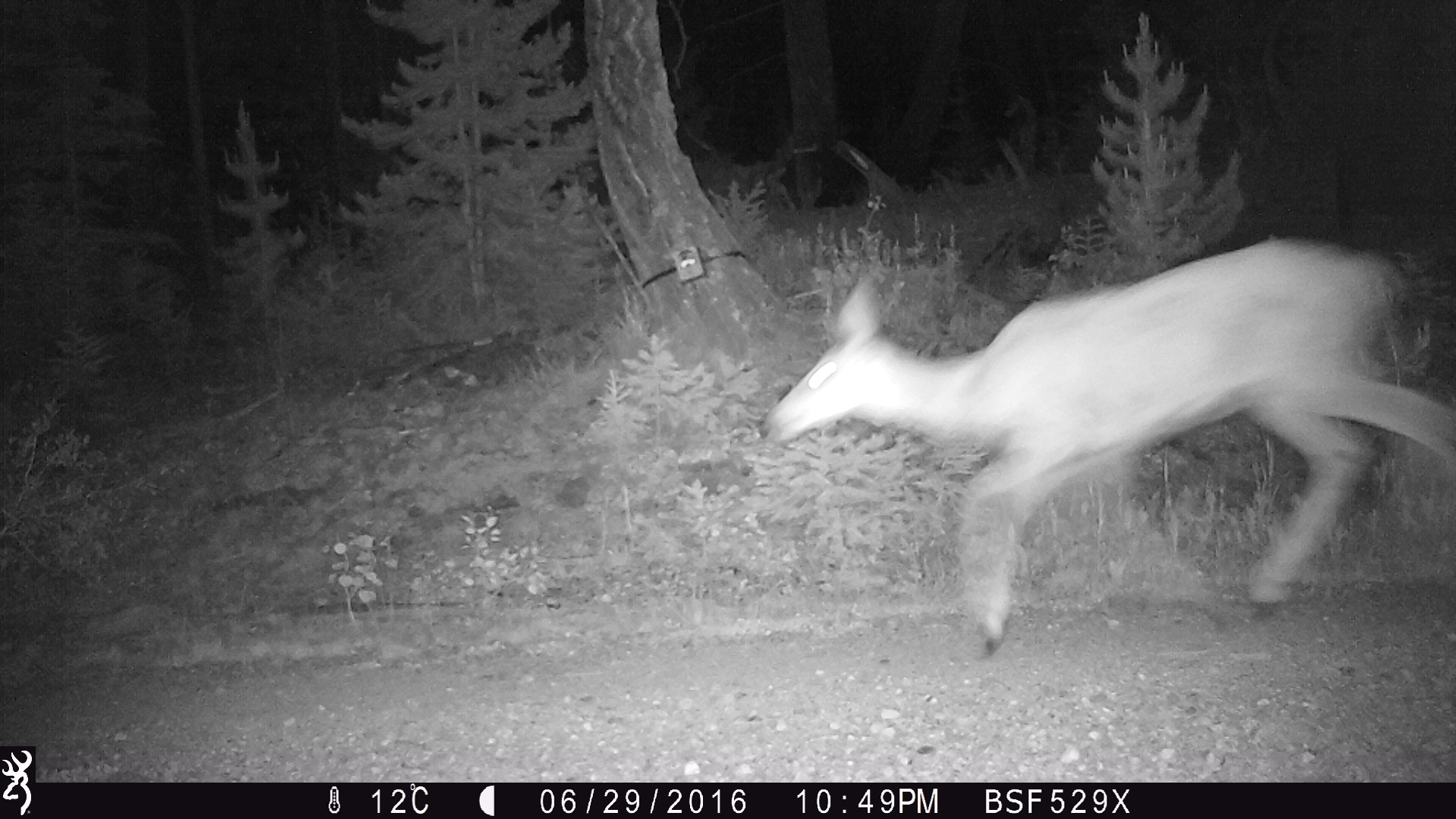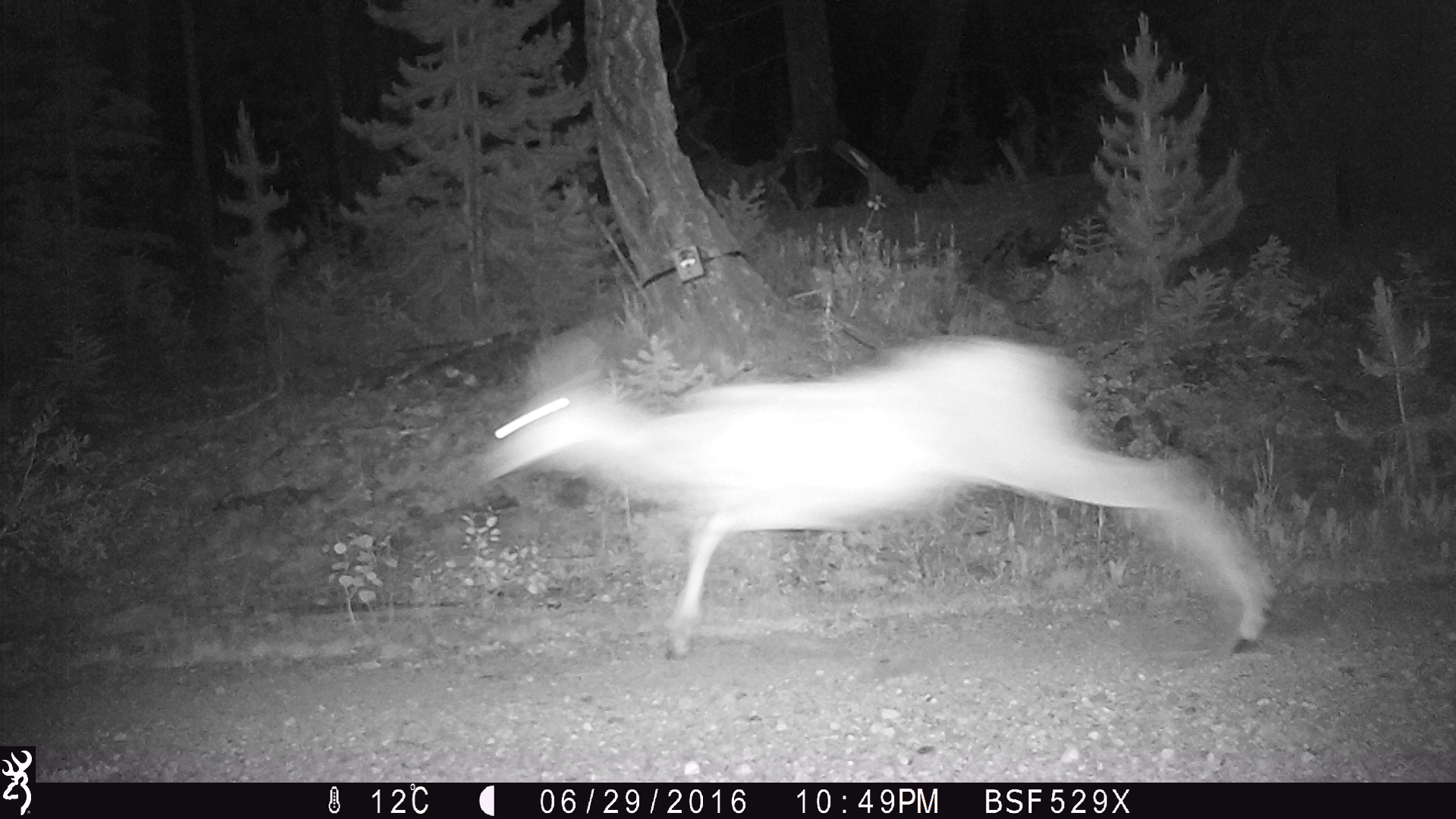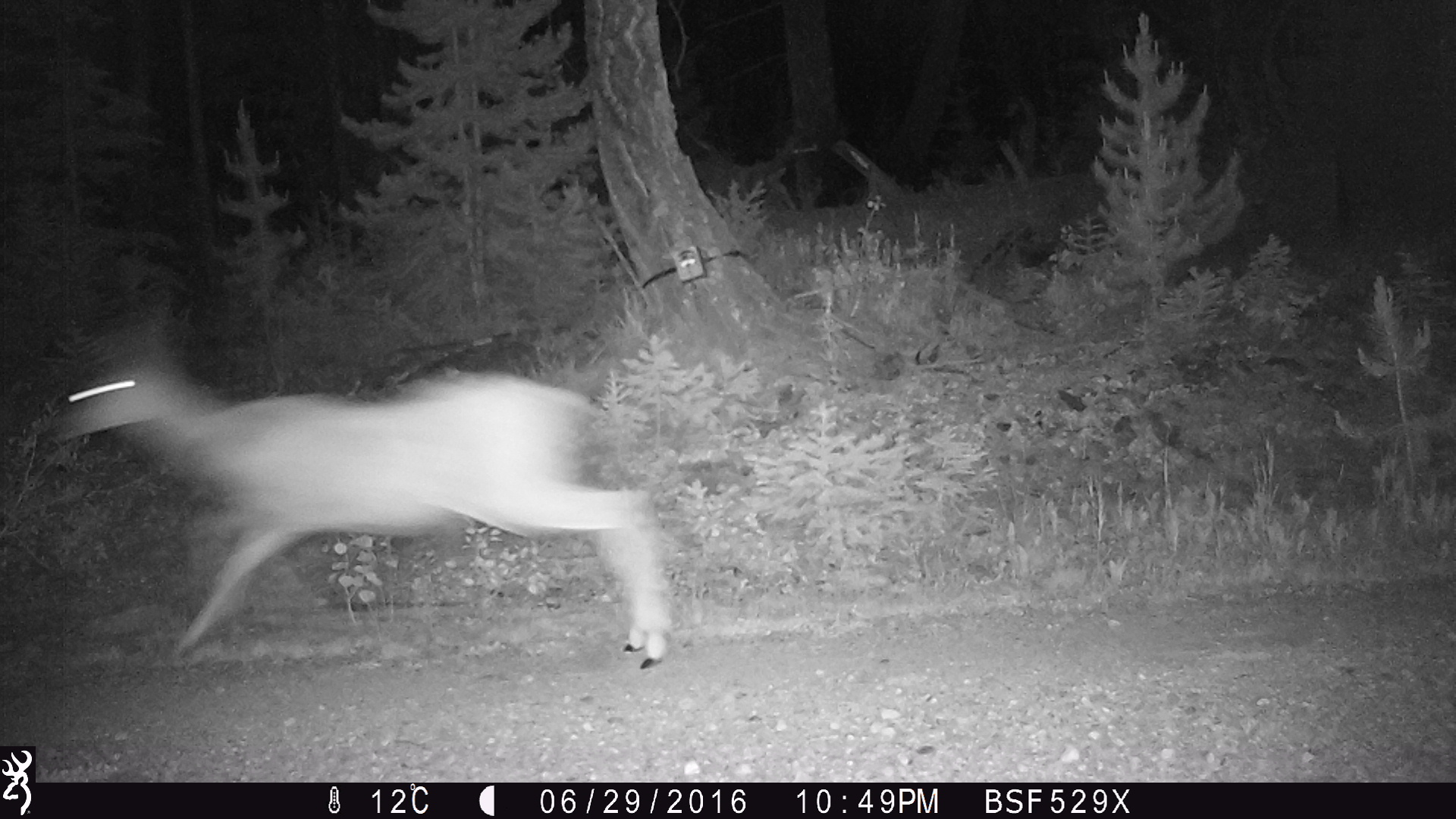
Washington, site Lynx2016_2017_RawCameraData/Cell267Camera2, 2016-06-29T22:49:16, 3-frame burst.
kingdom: Animalia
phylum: Chordata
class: Mammalia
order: Artiodactyla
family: Cervidae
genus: Odocoileus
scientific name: Odocoileus hemionus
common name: mule deer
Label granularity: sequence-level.